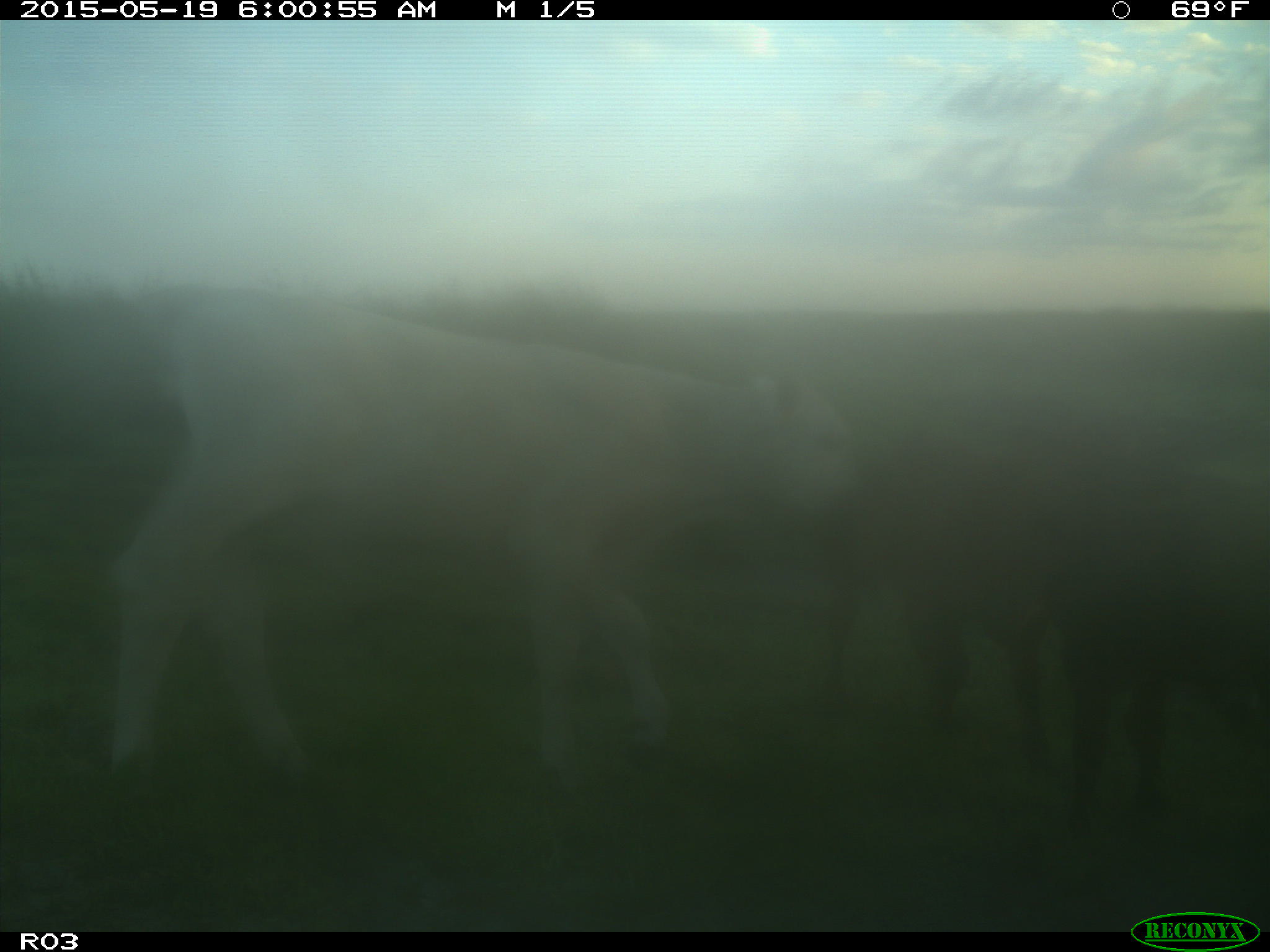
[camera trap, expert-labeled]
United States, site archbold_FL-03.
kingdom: Animalia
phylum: Chordata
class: Mammalia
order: Artiodactyla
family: Bovidae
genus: Bos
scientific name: Bos taurus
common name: domestic cow